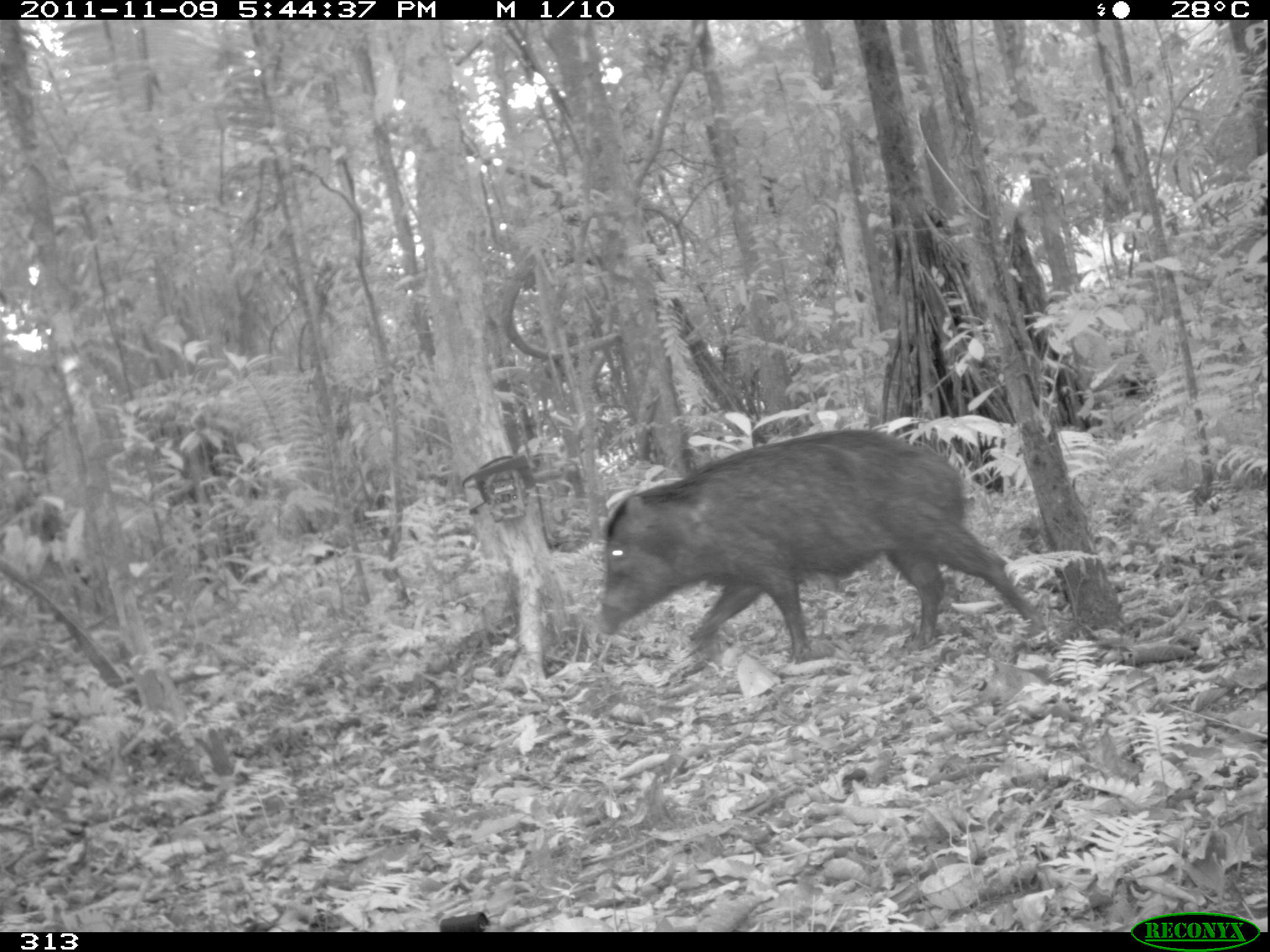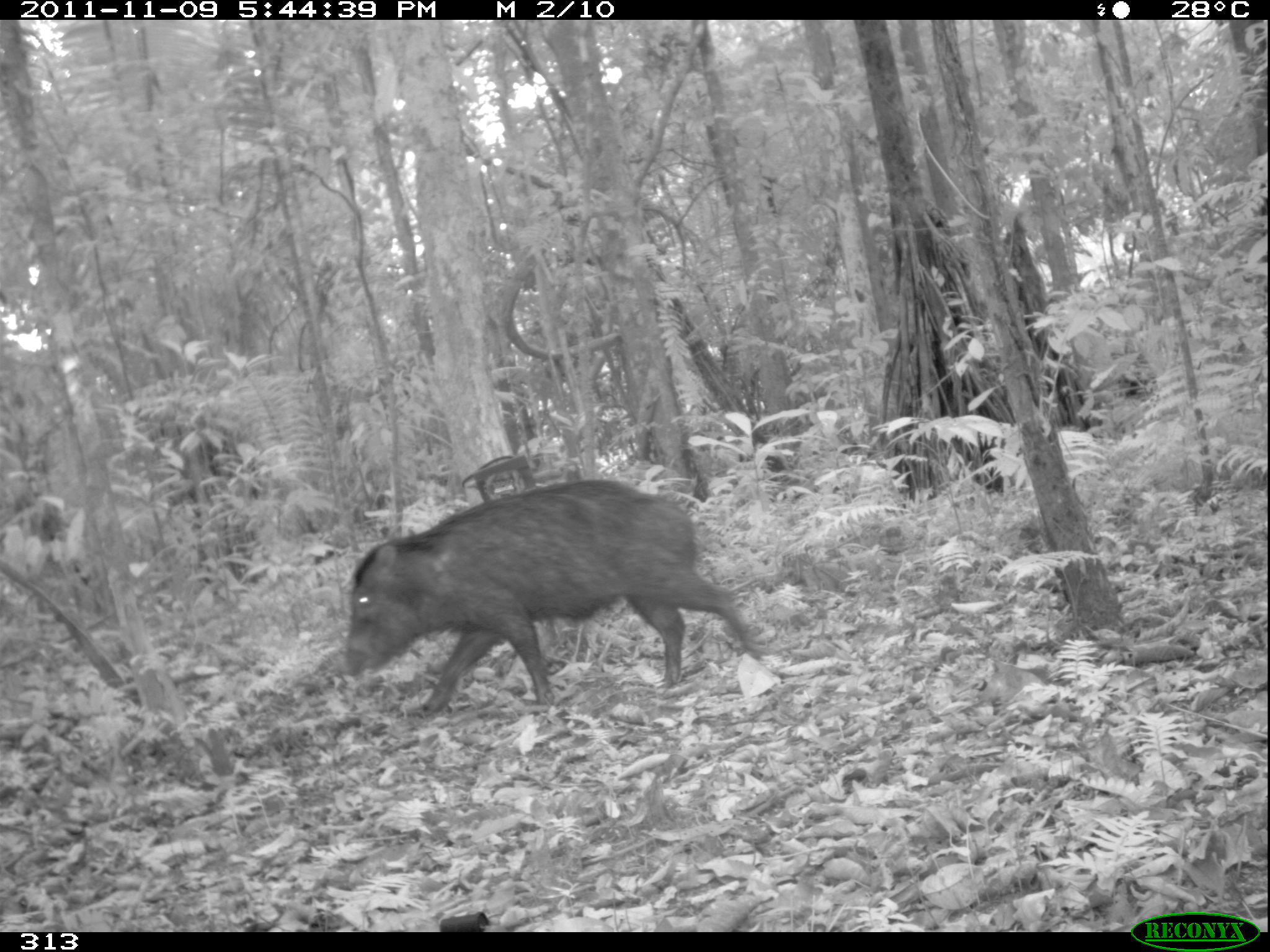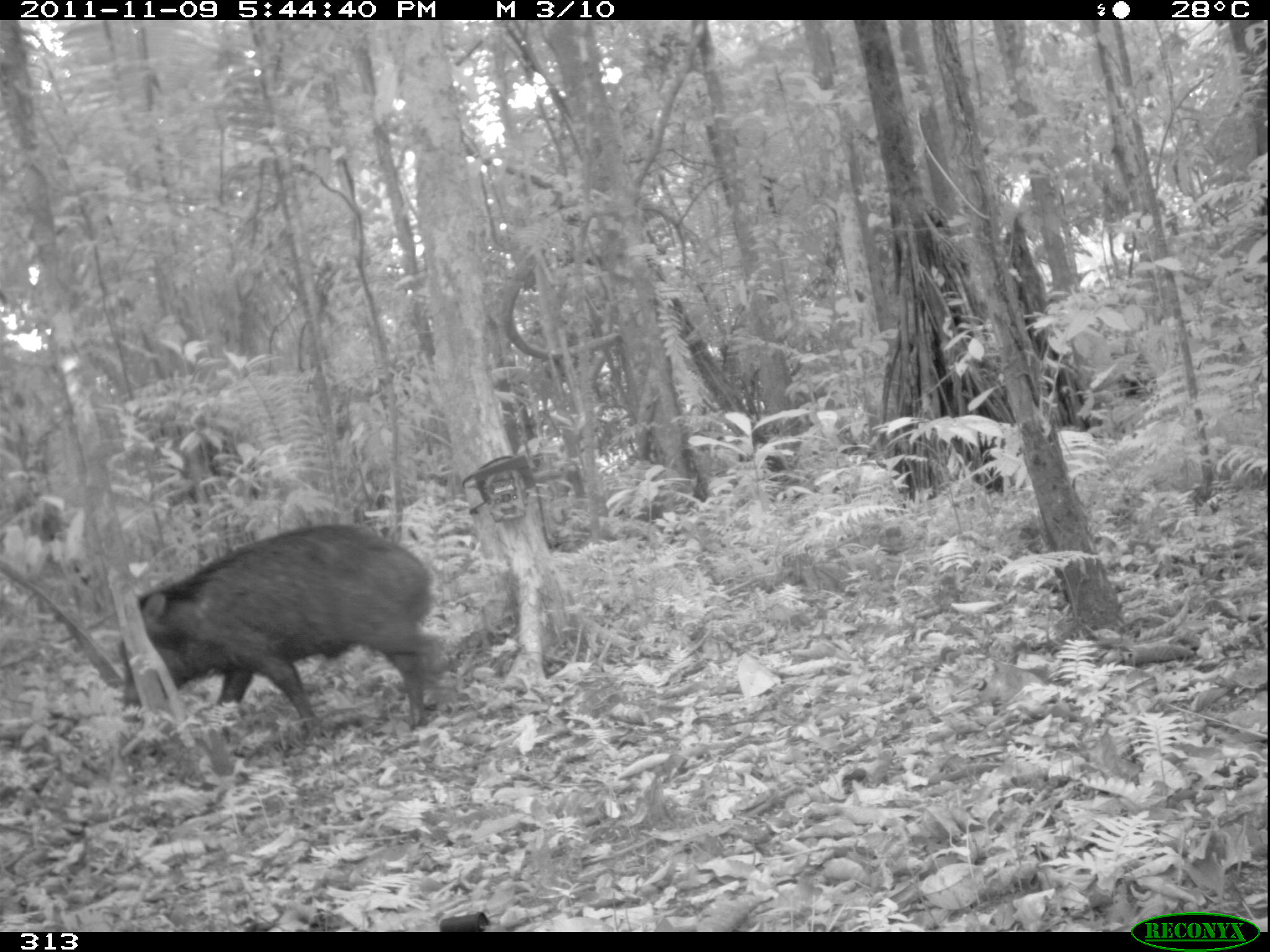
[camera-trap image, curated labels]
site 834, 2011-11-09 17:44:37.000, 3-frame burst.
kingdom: Animalia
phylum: Chordata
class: Mammalia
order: Artiodactyla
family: Tayassuidae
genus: Tayassu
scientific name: Tayassu pecari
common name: white-lipped peccary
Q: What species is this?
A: Tayassu pecari (white-lipped peccary).